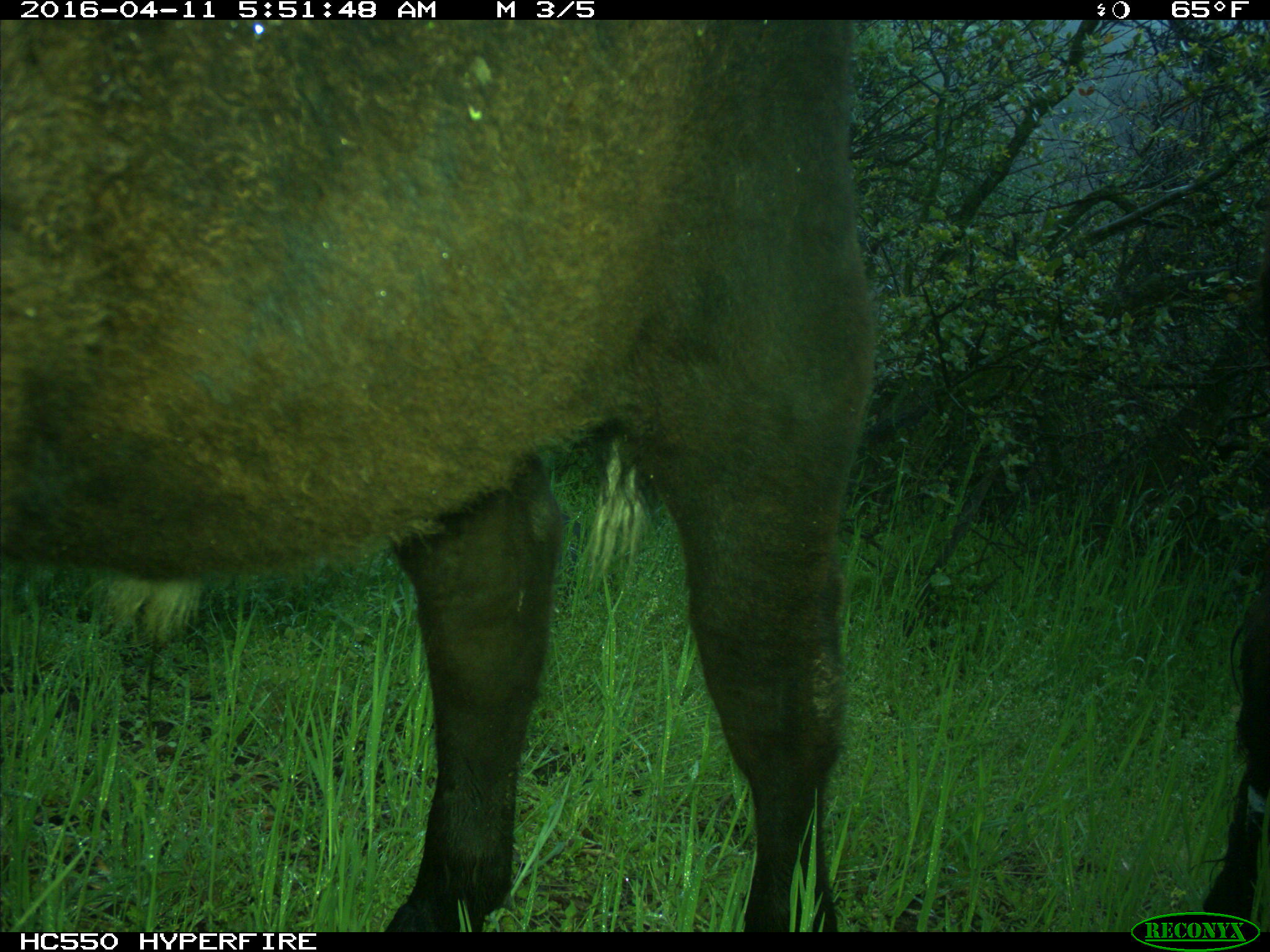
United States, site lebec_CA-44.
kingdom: Animalia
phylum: Chordata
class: Mammalia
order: Artiodactyla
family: Bovidae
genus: Bos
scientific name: Bos taurus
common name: domestic cow